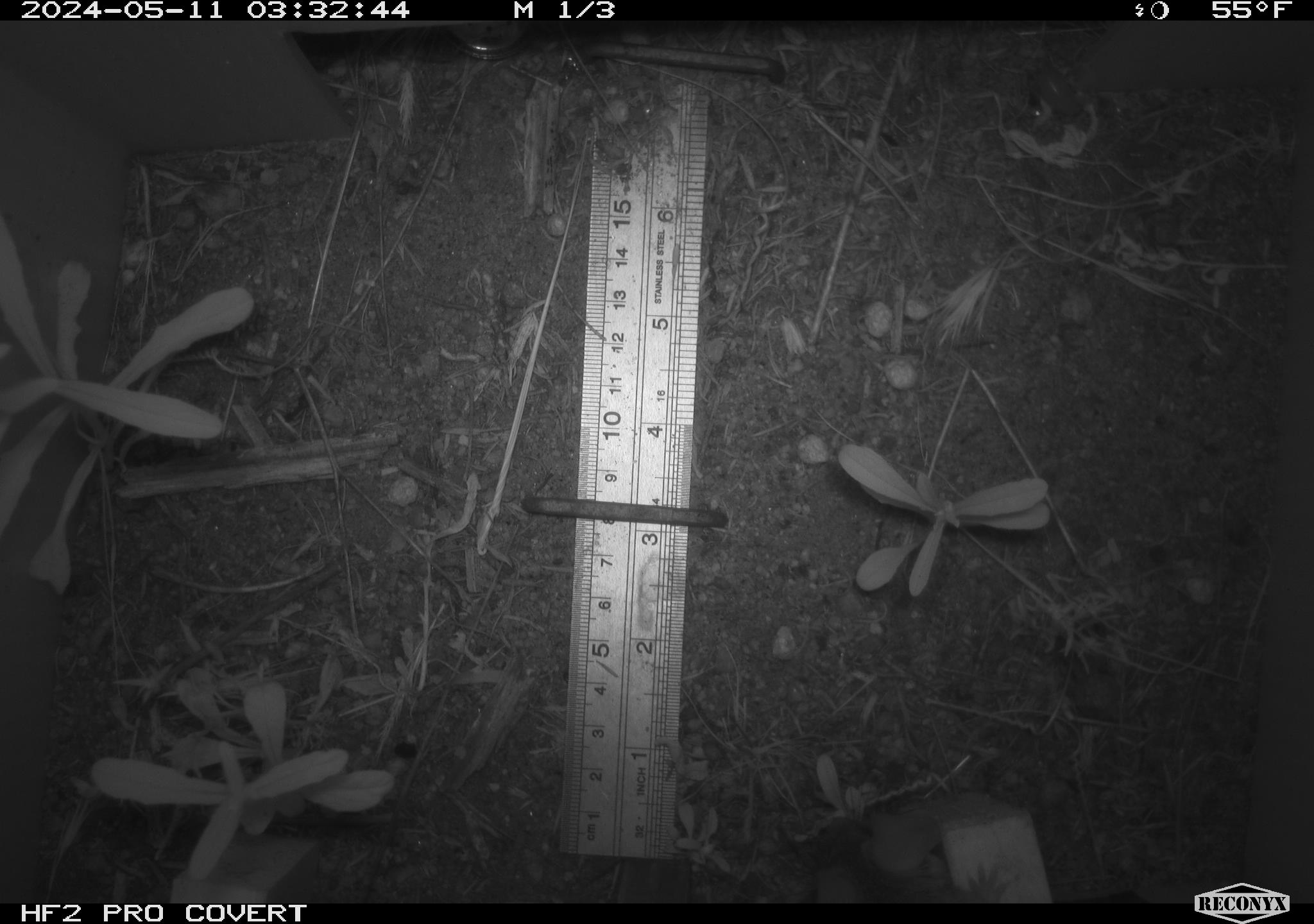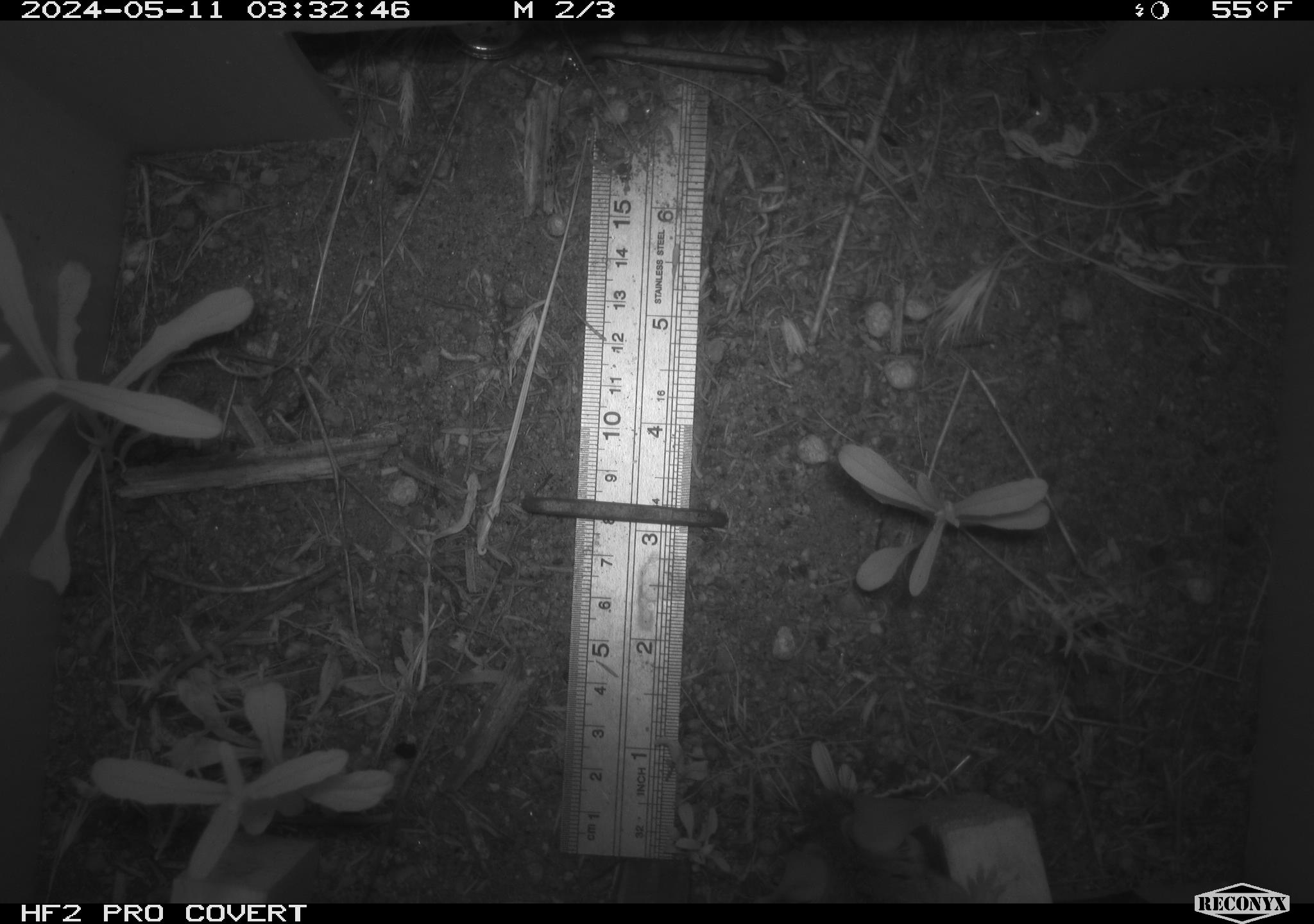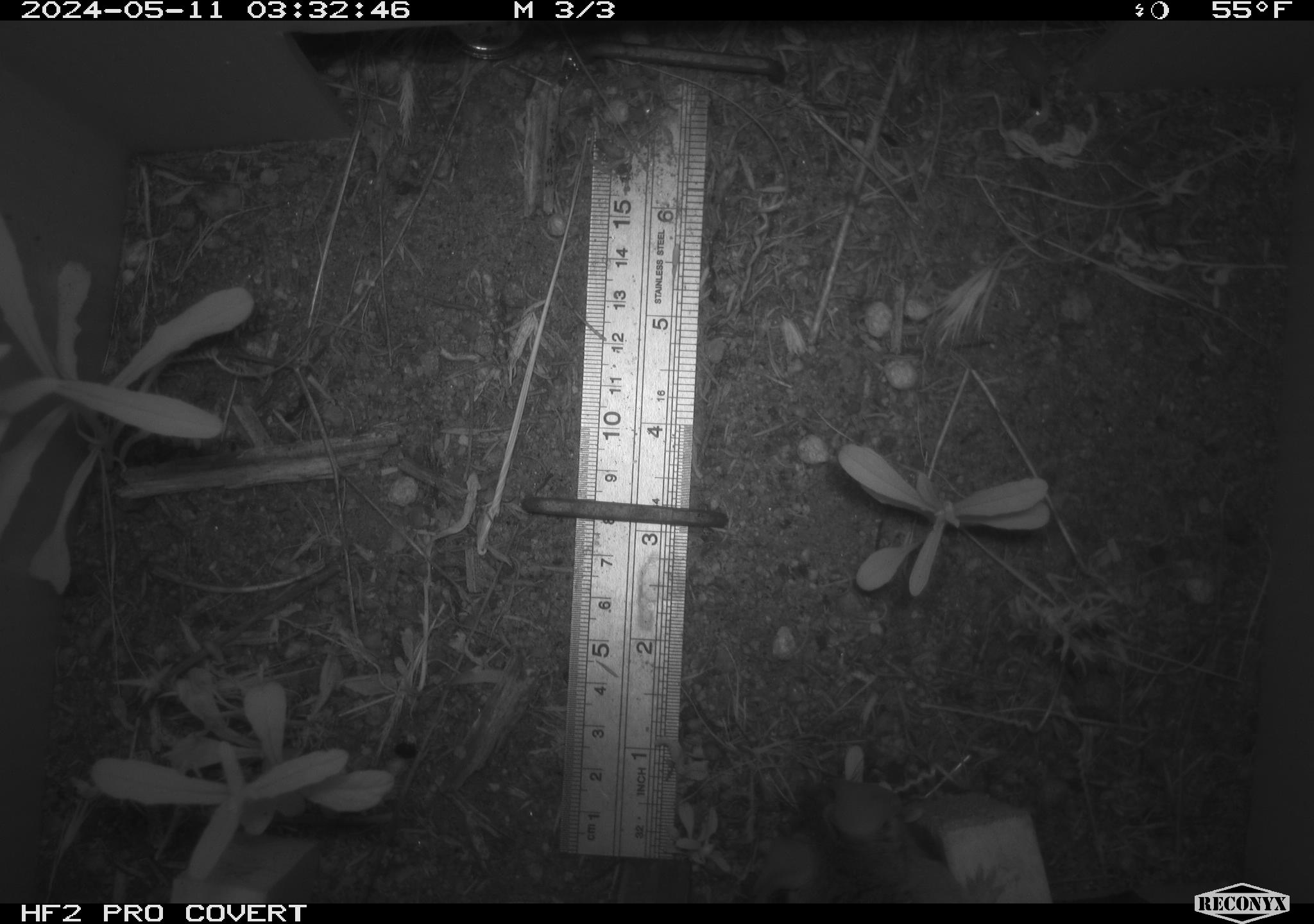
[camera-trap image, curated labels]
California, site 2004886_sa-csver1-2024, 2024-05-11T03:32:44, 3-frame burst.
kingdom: Animalia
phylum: Chordata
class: Mammalia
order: Rodentia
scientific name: Rodentia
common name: rodent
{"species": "rodent (Rodentia)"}